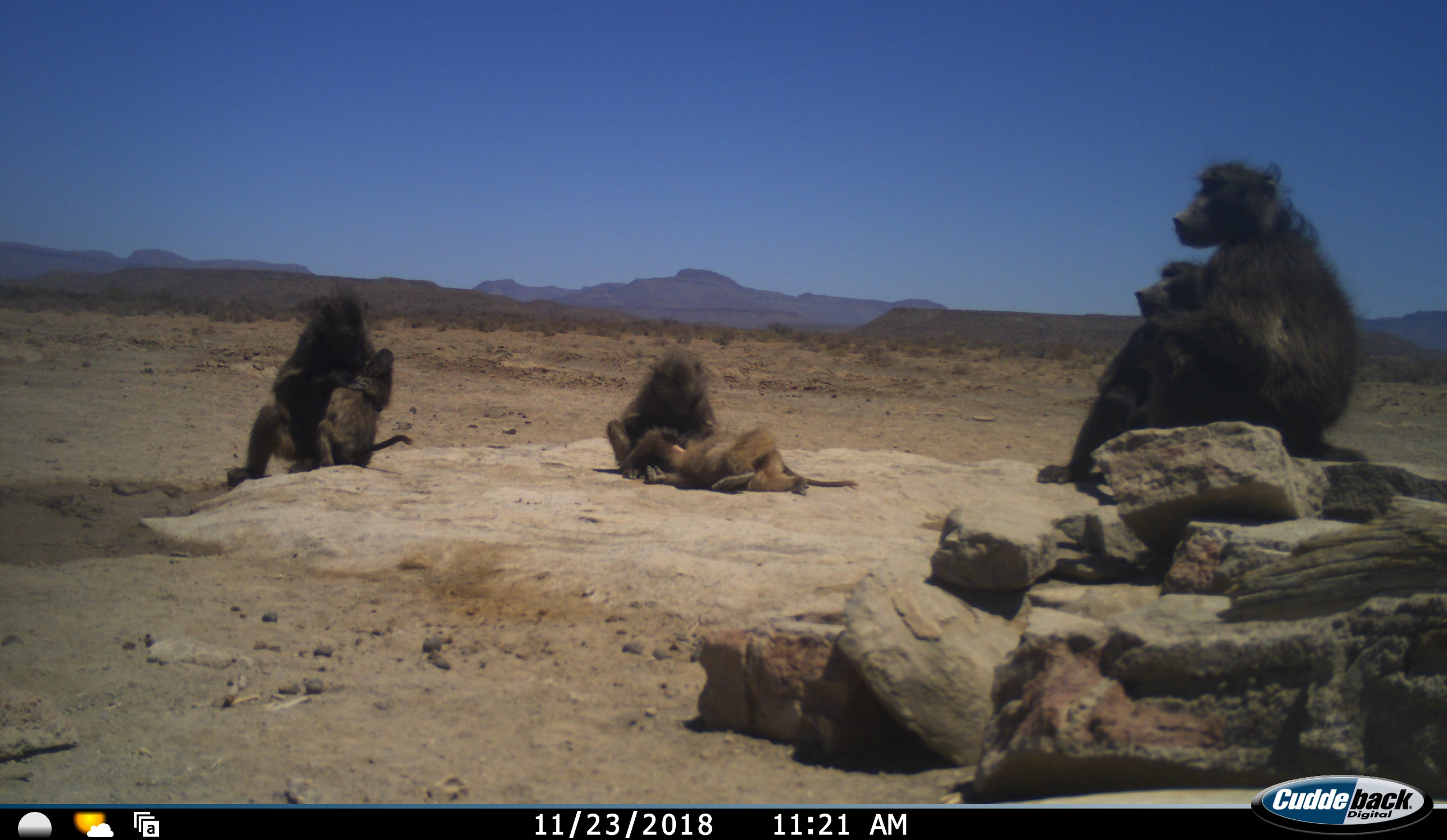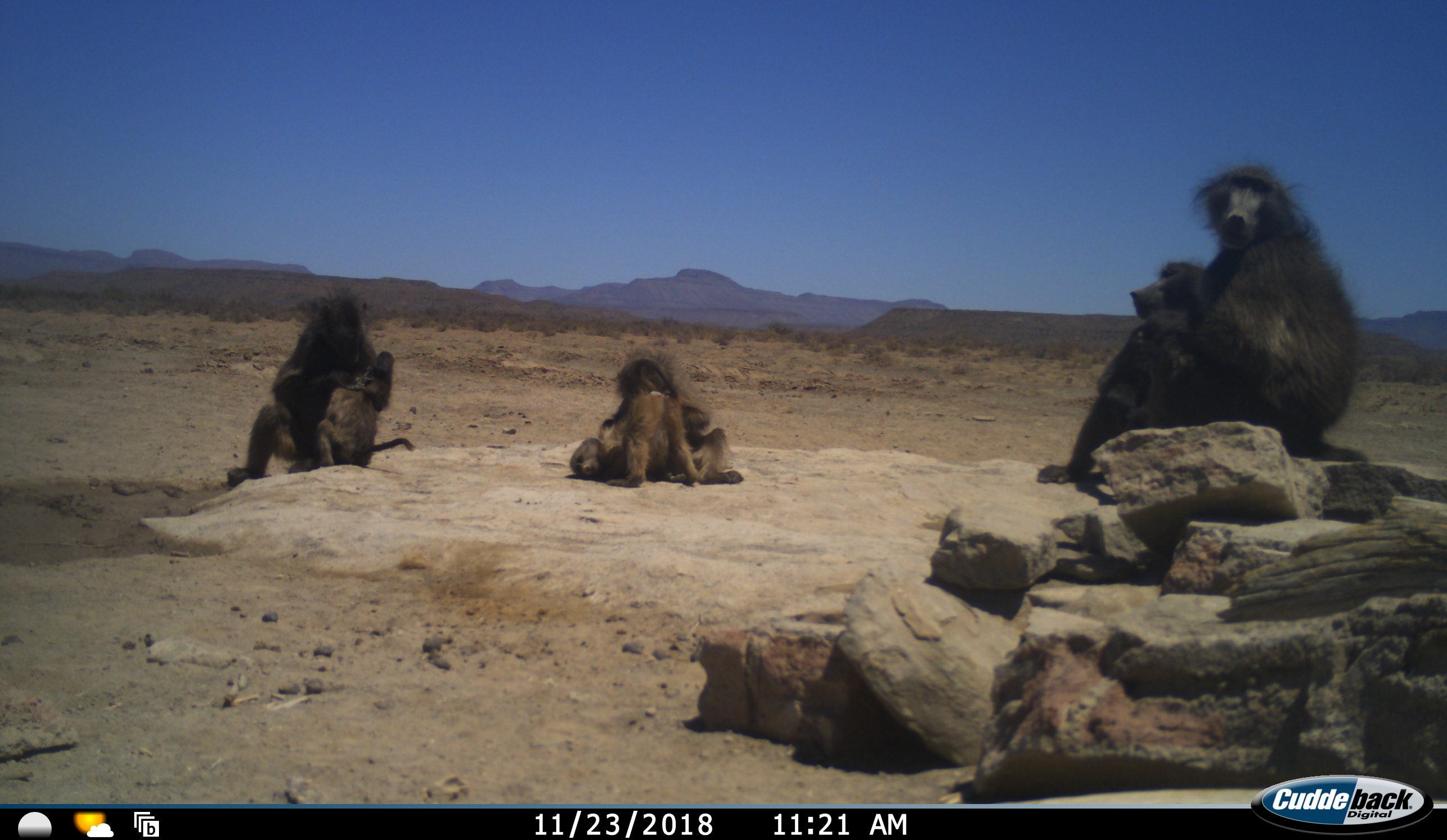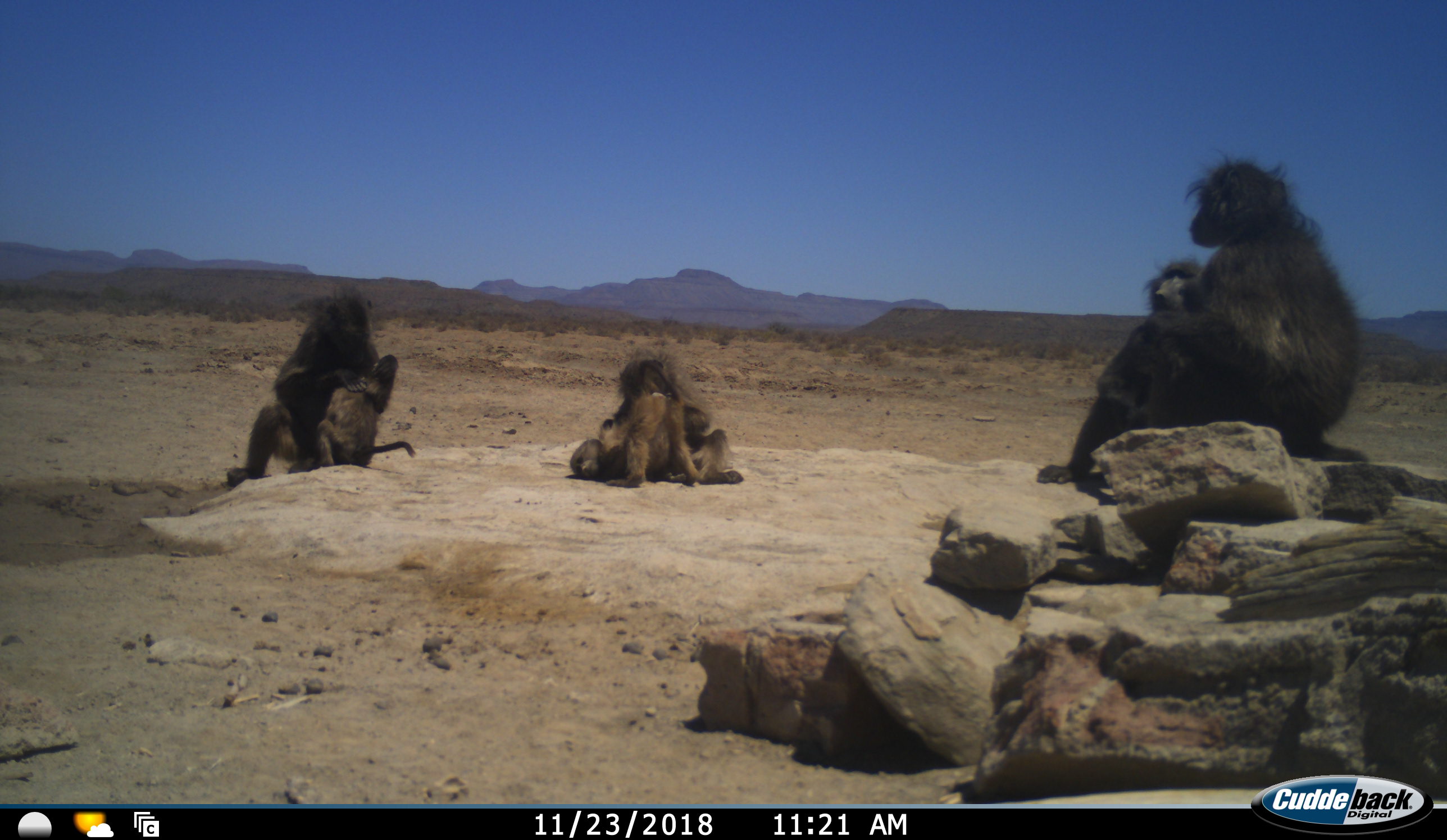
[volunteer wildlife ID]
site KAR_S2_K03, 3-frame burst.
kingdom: Animalia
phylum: Chordata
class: Mammalia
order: Primates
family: Cercopithecidae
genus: Papio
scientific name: Papio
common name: baboon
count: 6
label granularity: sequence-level